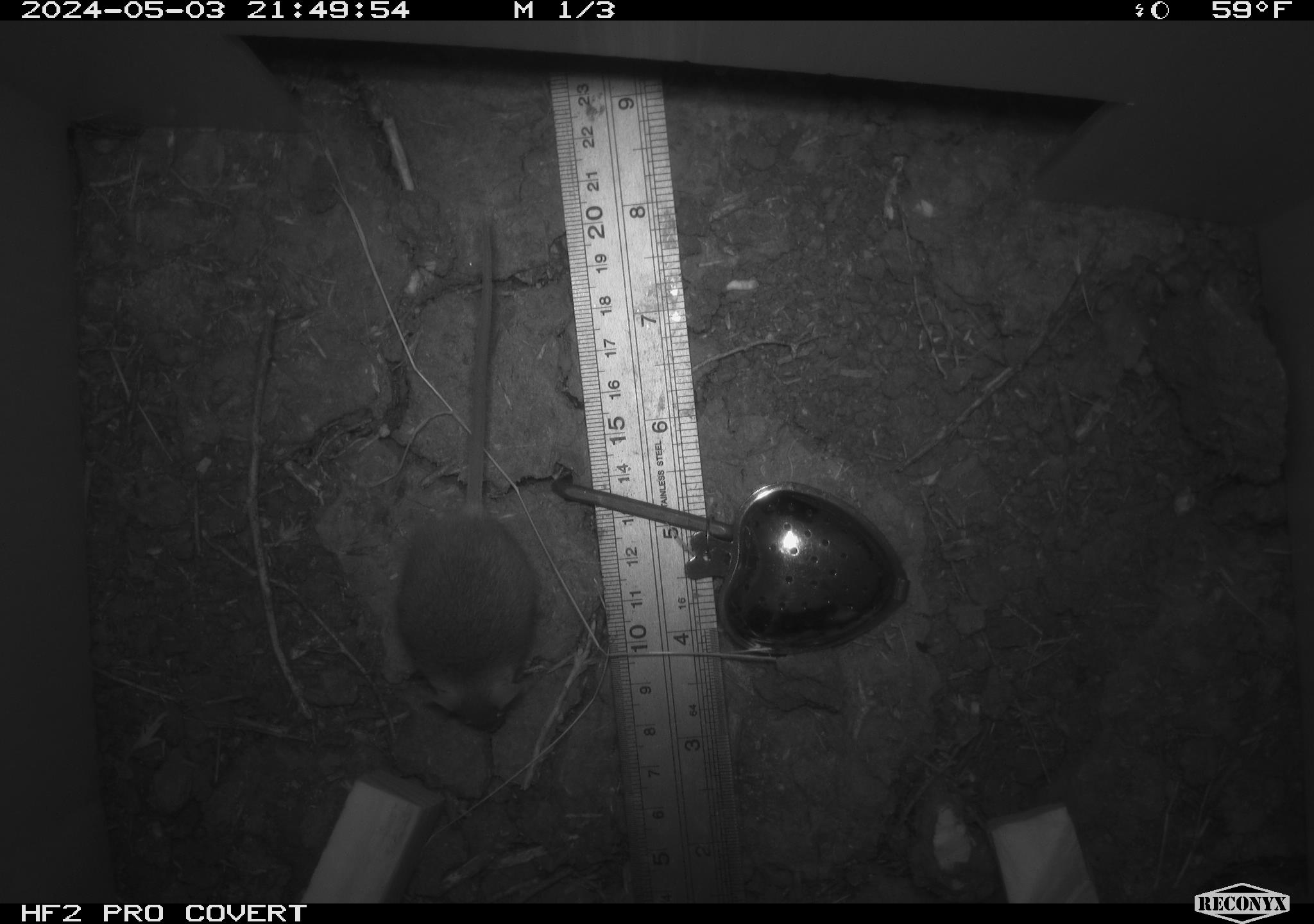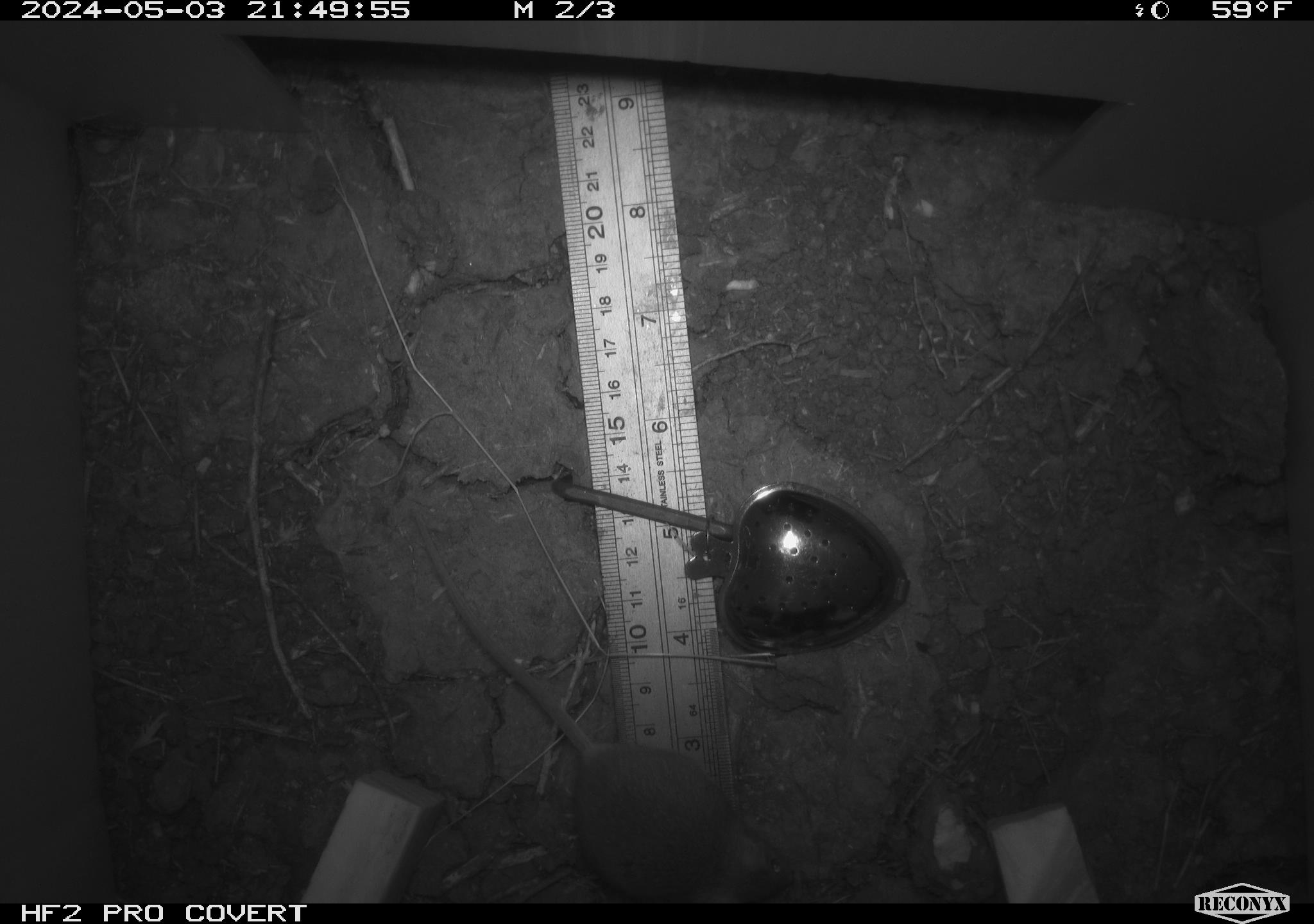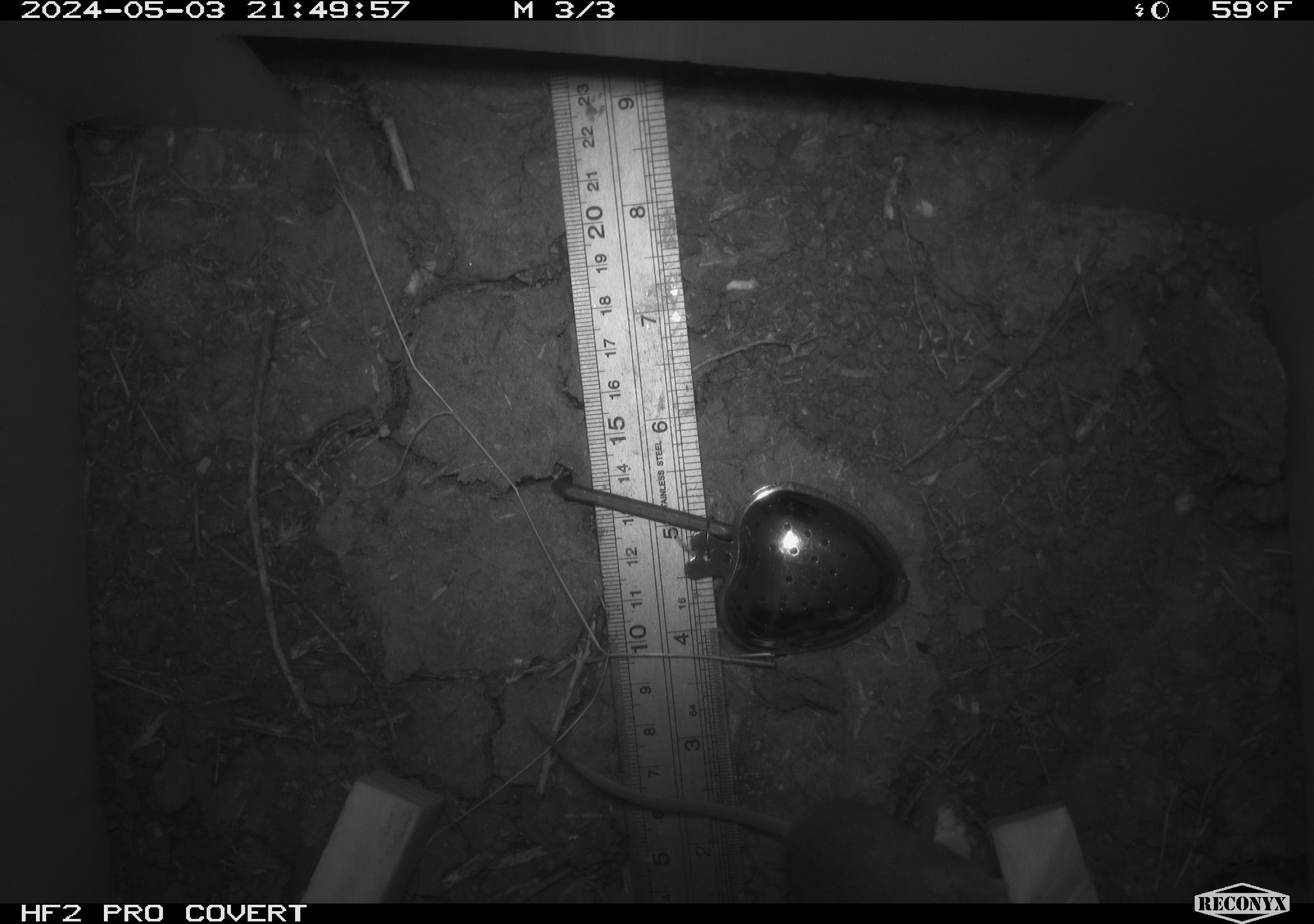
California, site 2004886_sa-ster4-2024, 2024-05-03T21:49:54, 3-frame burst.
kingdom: Animalia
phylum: Chordata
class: Mammalia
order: Rodentia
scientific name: Rodentia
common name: mouse species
Mouse species (Rodentia).